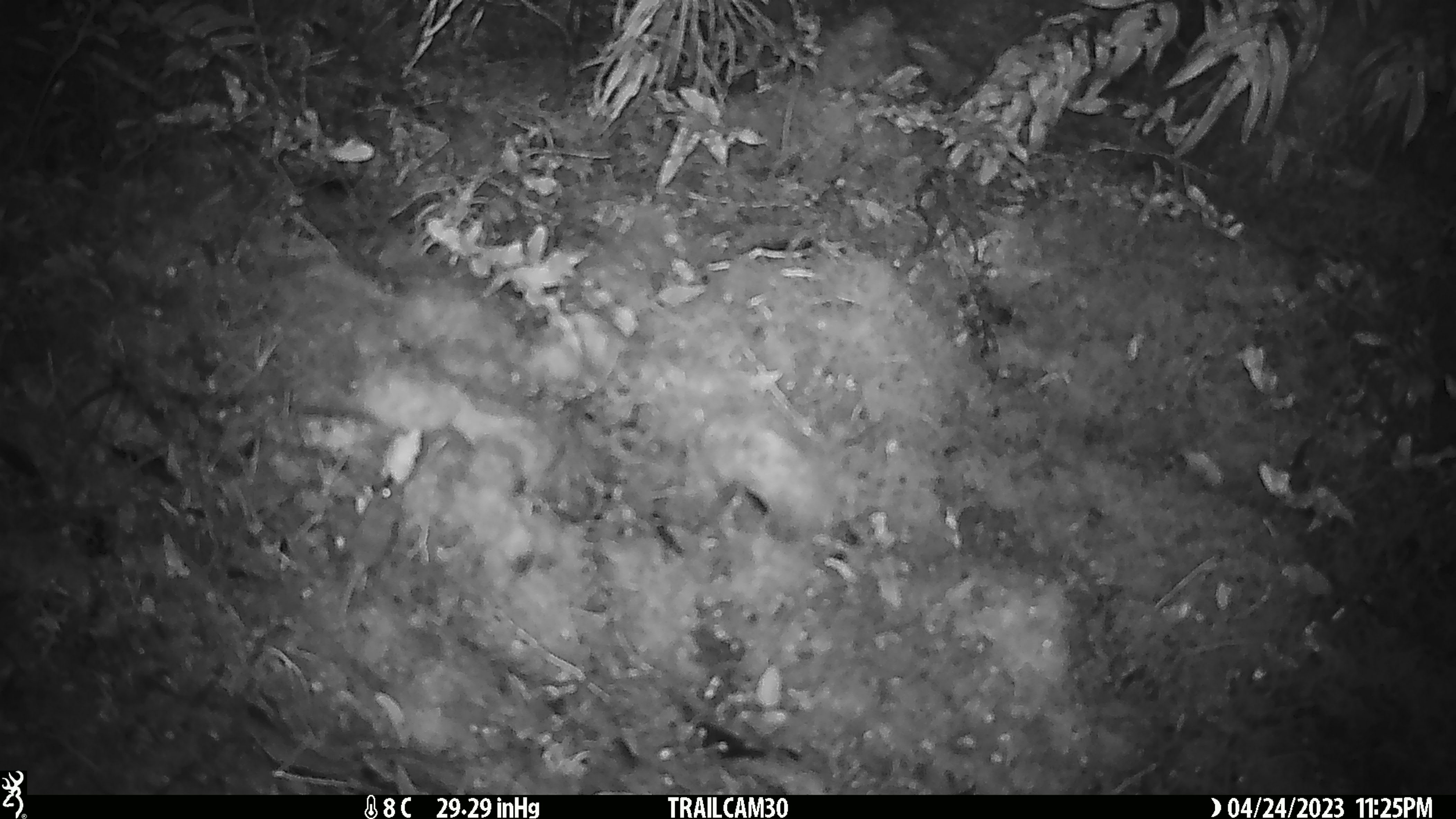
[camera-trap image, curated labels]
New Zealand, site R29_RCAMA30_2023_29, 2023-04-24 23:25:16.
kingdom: Animalia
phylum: Chordata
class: Mammalia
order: Rodentia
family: Muridae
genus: Mus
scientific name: Mus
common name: mouse